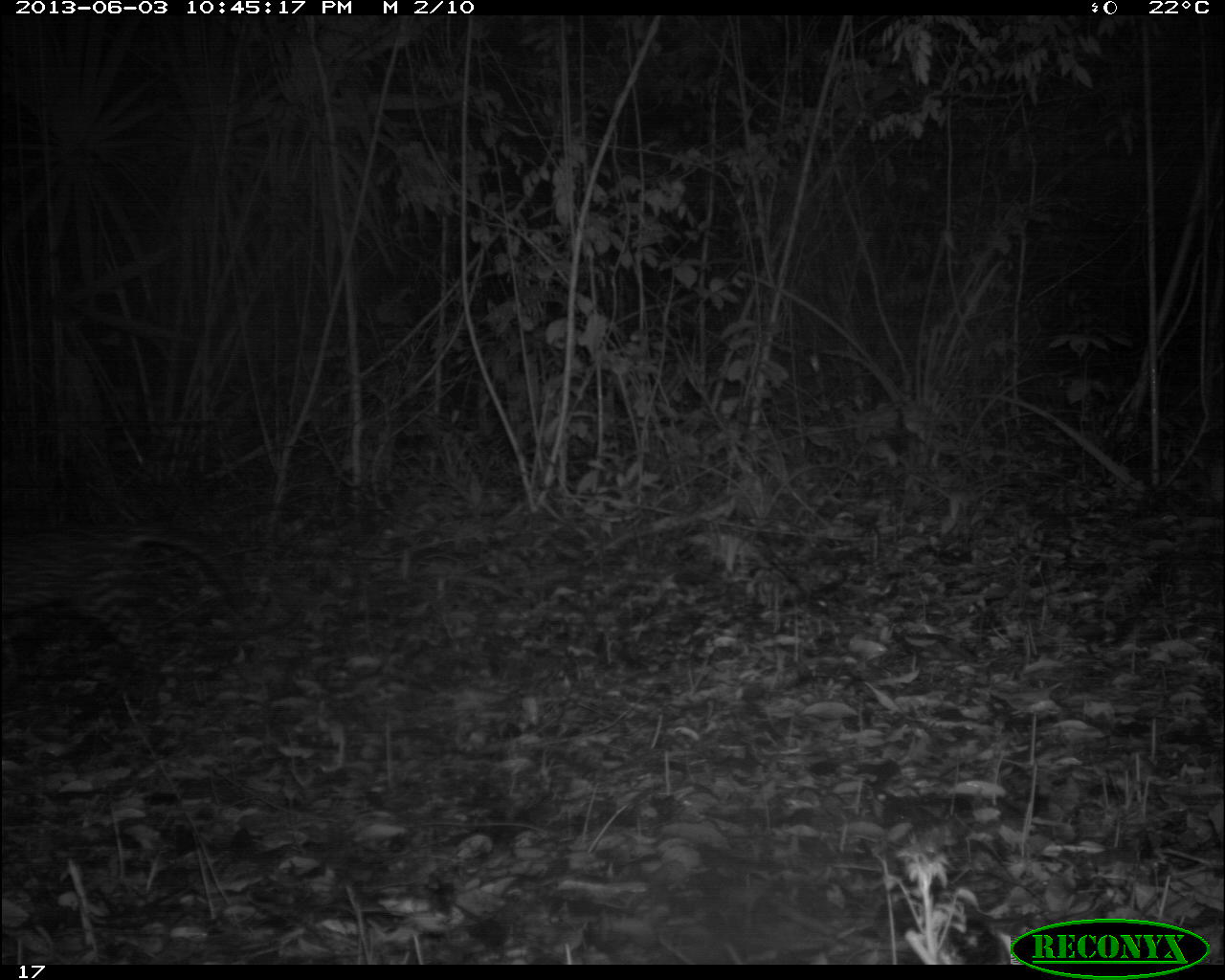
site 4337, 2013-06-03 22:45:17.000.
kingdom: Animalia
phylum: Chordata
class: Mammalia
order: Carnivora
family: Felidae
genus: Leopardus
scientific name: Leopardus pardalis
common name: ocelot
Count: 1.